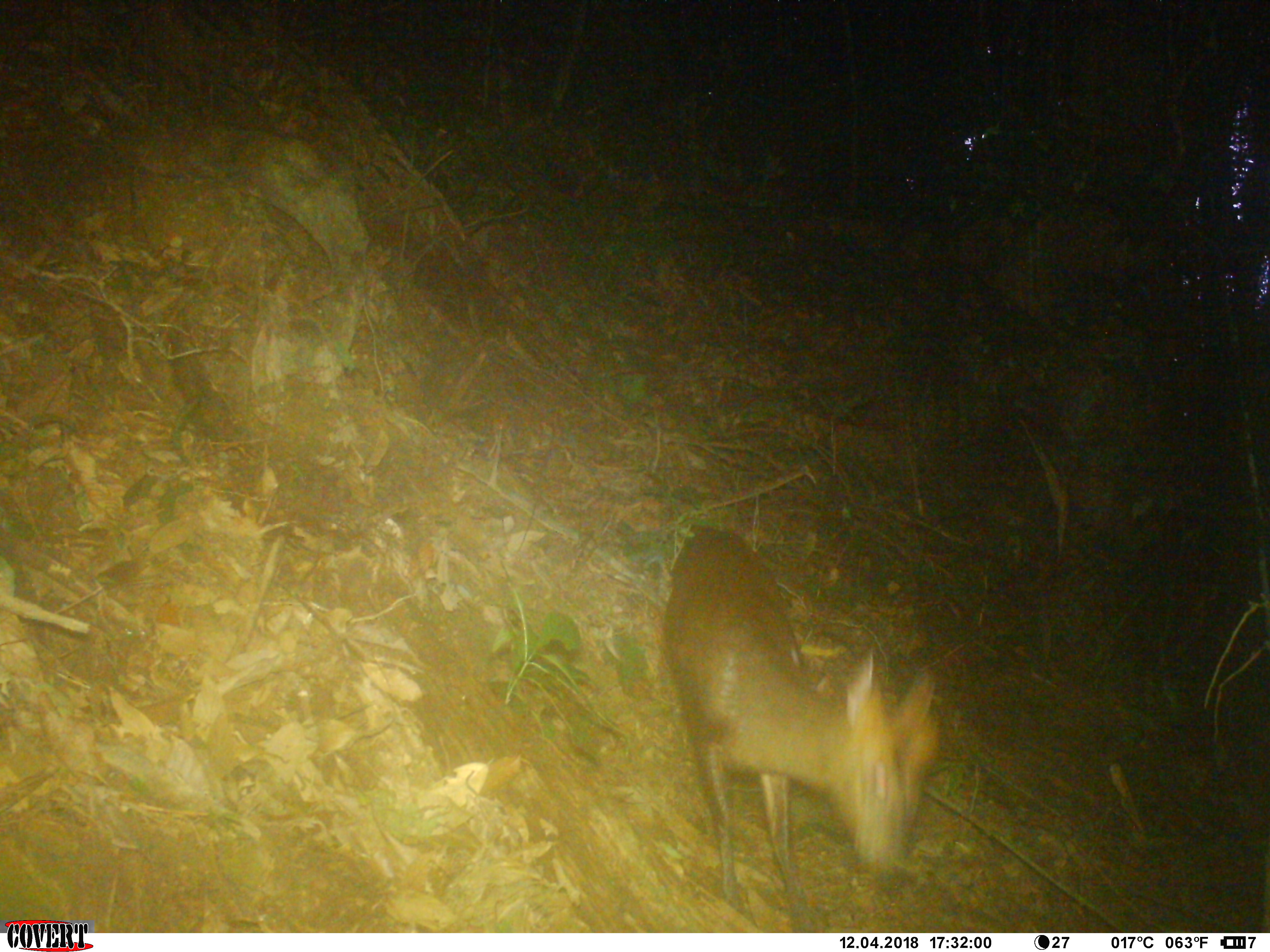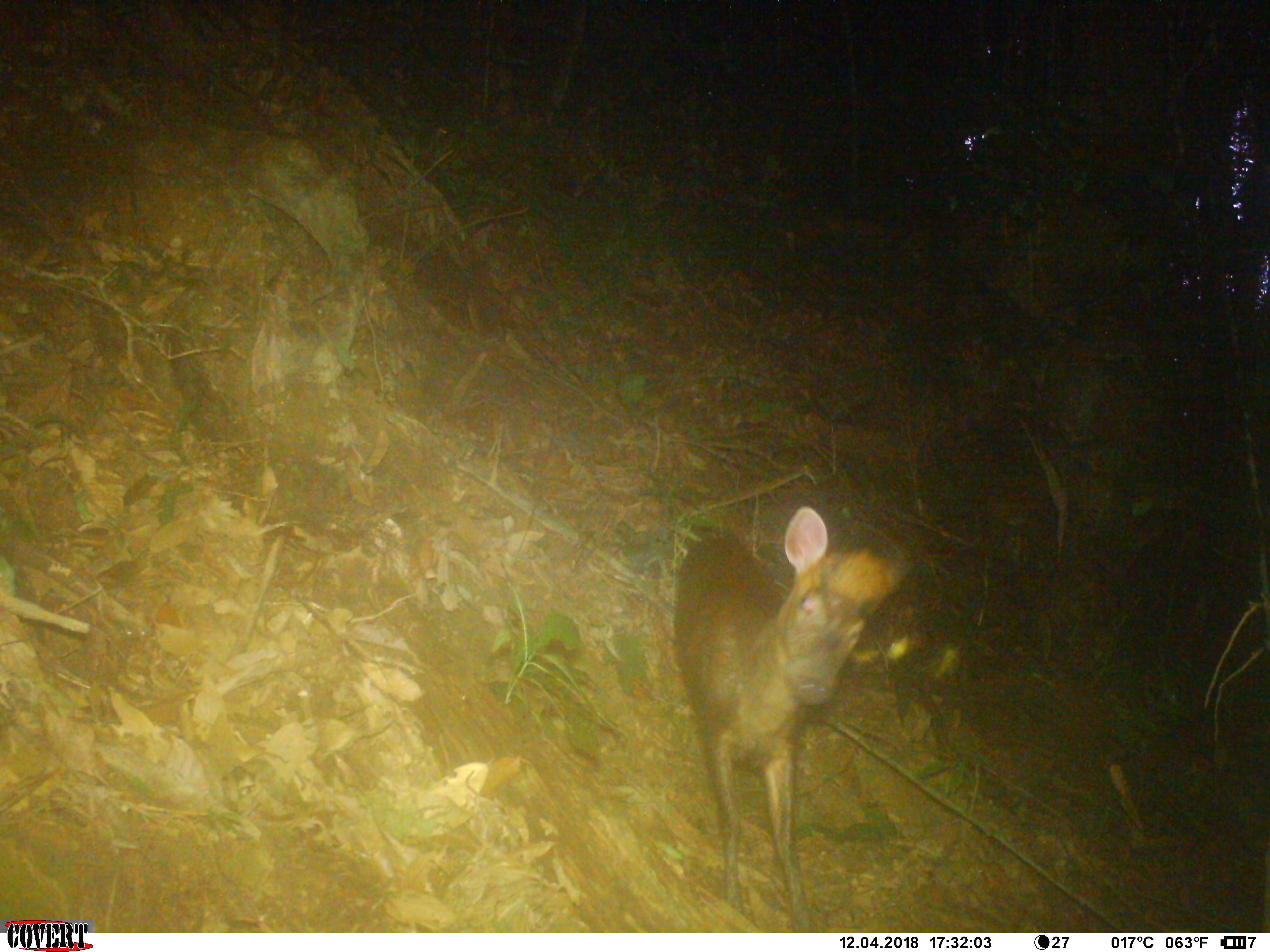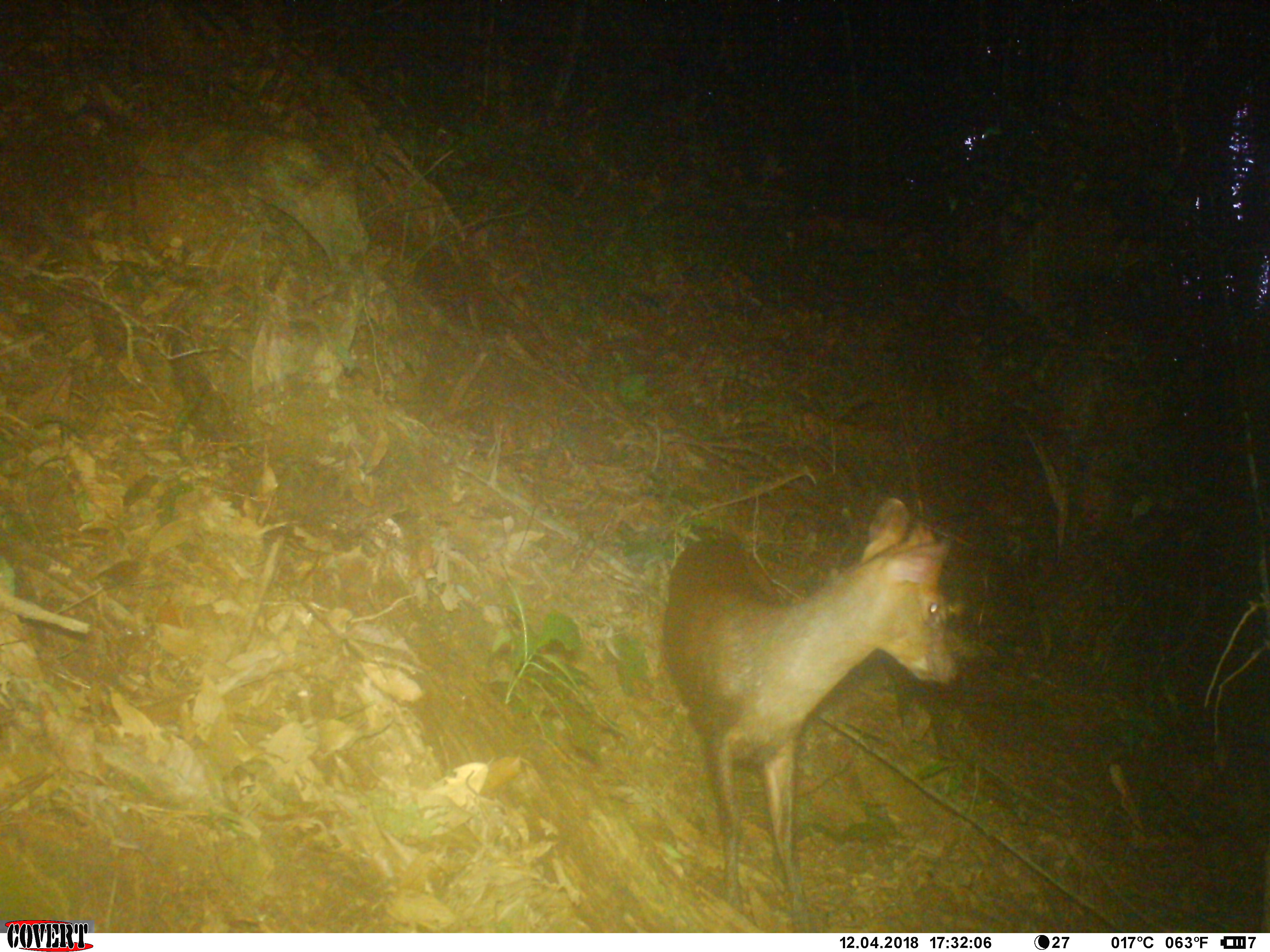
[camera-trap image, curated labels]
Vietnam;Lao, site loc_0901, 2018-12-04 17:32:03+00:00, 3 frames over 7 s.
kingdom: Animalia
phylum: Chordata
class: Mammalia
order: Artiodactyla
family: Cervidae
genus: Muntiacus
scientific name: Muntiacus rooseveltorum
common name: roosevelt's muntjac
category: roosevelts muntjac group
Roosevelts muntjac group (roosevelt's muntjac) (Muntiacus rooseveltorum). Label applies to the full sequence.